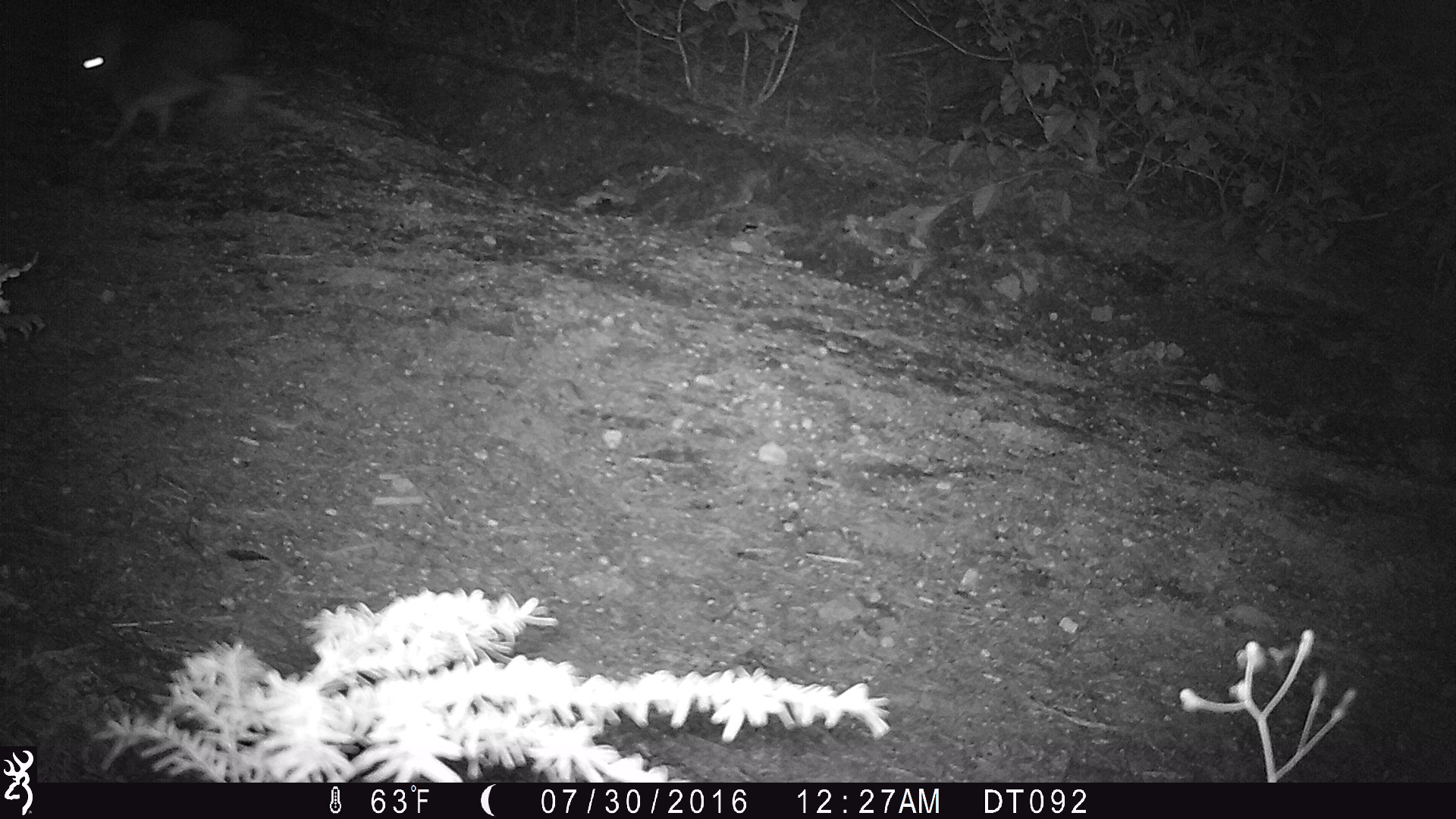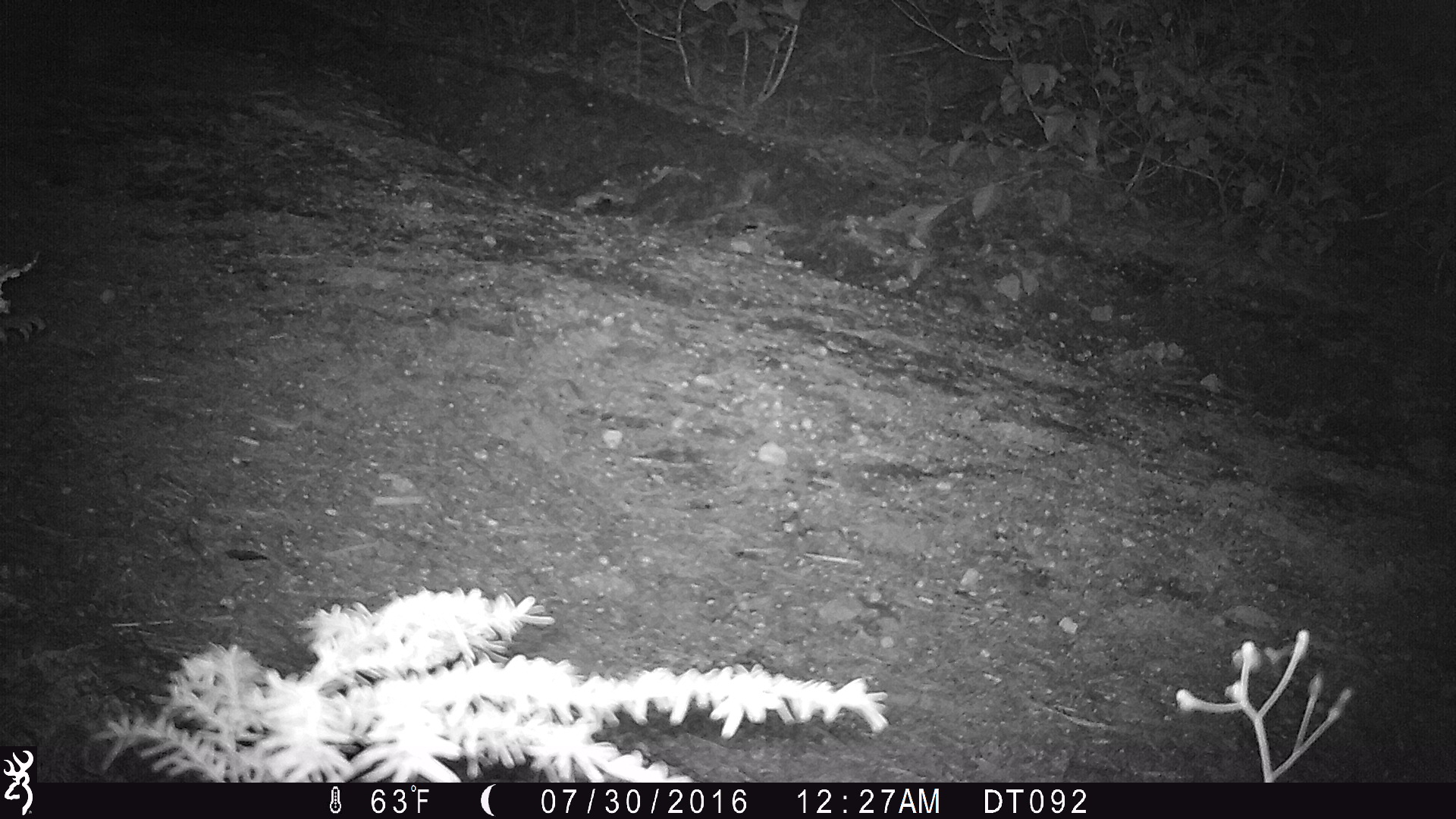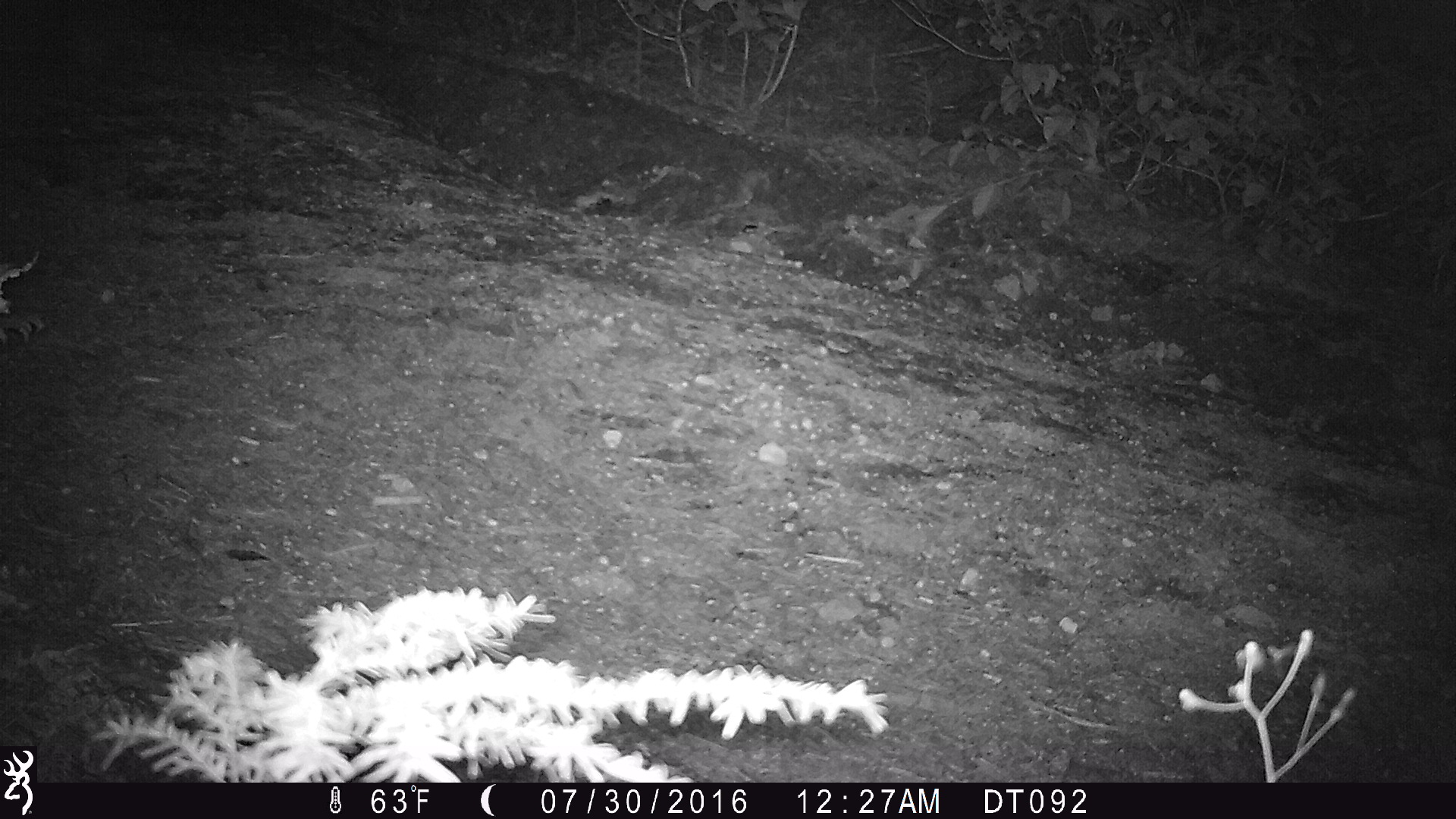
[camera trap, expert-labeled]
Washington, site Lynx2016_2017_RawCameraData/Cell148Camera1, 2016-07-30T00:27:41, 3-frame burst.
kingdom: Animalia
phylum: Chordata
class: Mammalia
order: Lagomorpha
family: Leporidae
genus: Lepus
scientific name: Lepus americanus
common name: snowshoe hare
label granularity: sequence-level